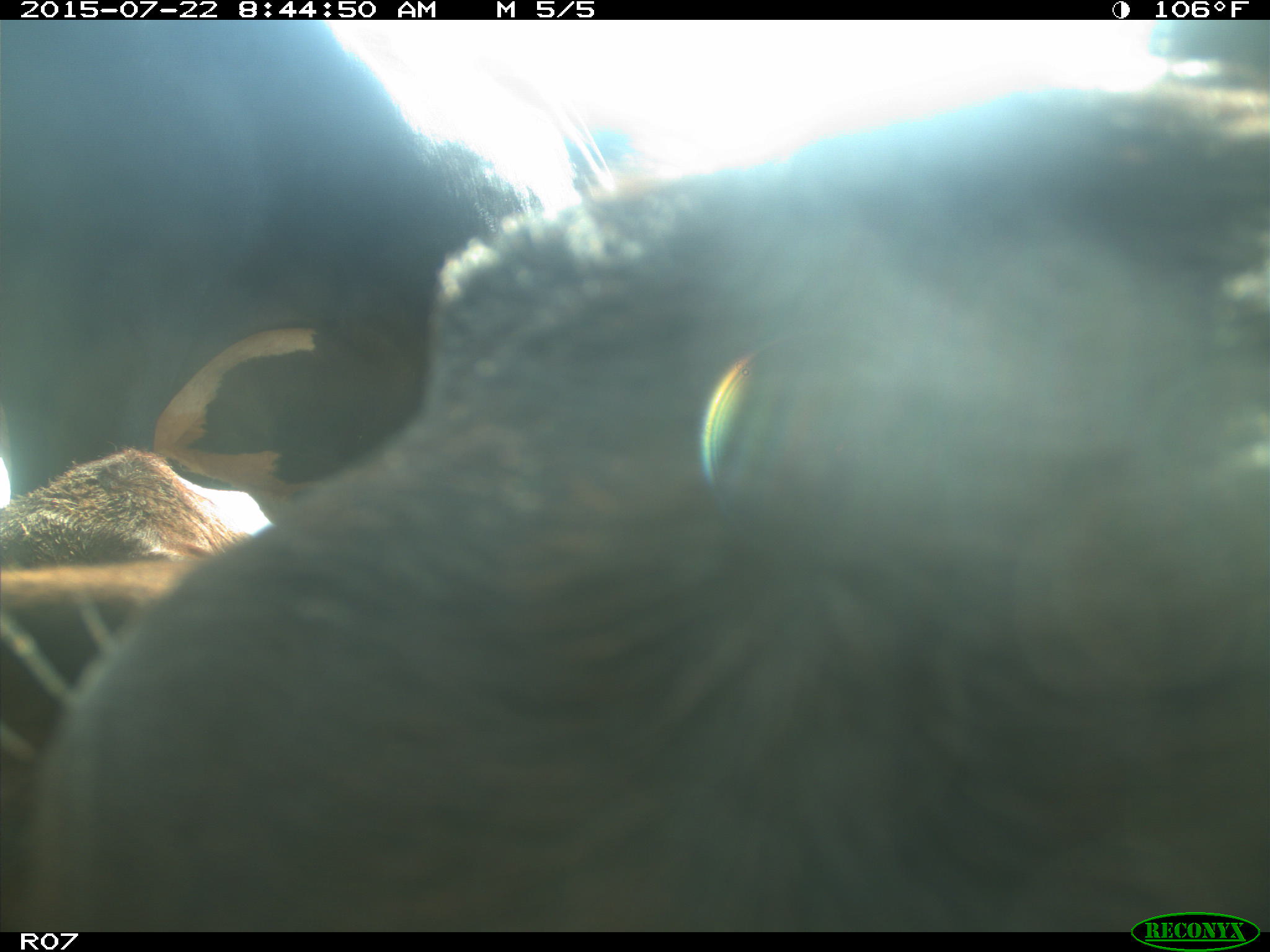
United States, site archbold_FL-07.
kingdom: Animalia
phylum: Chordata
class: Mammalia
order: Artiodactyla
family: Suidae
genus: Sus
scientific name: Sus scrofa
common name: wild boar